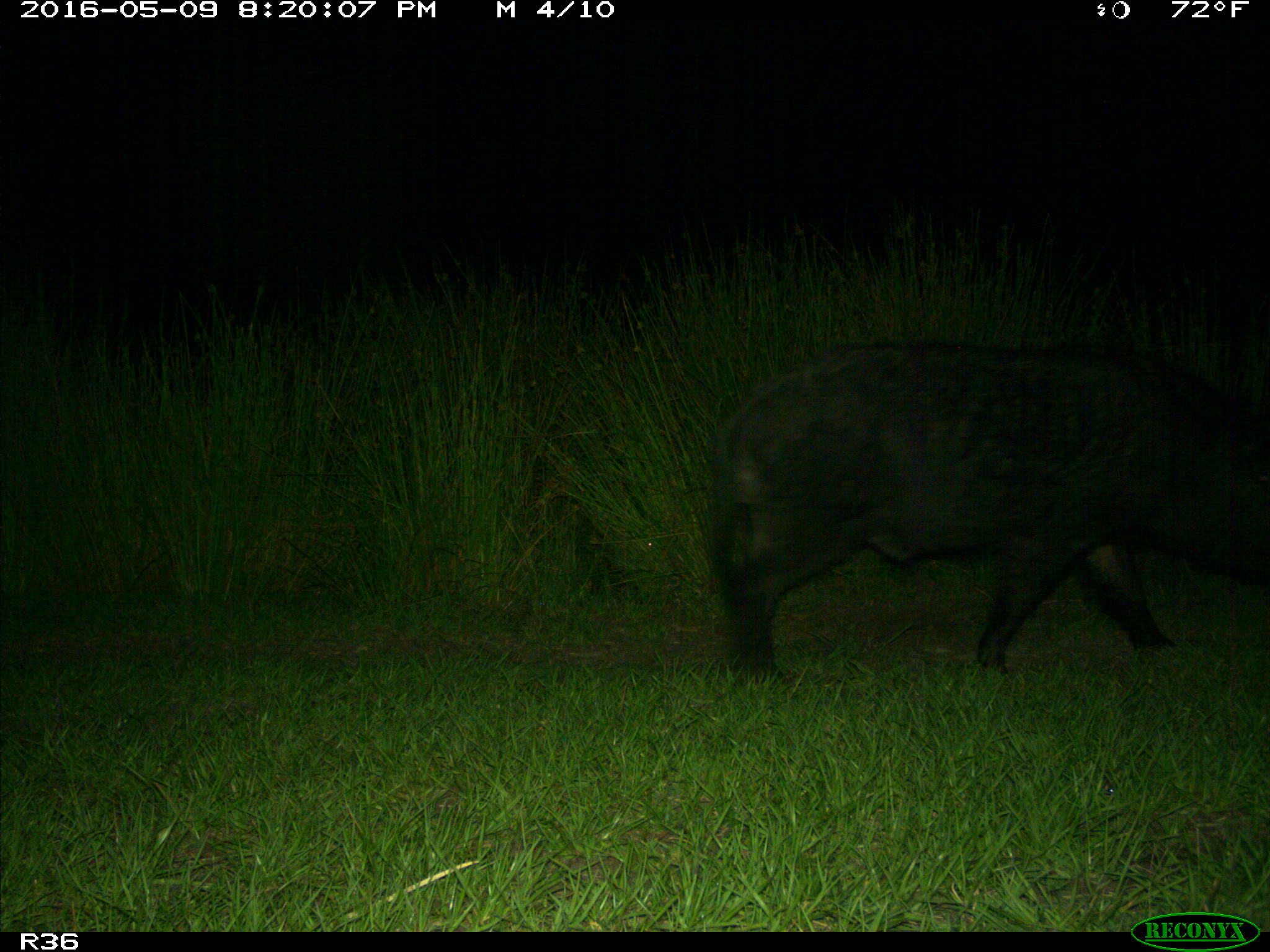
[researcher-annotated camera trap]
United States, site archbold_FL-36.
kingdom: Animalia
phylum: Chordata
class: Mammalia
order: Artiodactyla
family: Suidae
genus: Sus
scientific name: Sus scrofa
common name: wild boar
Sus scrofa (wild boar).